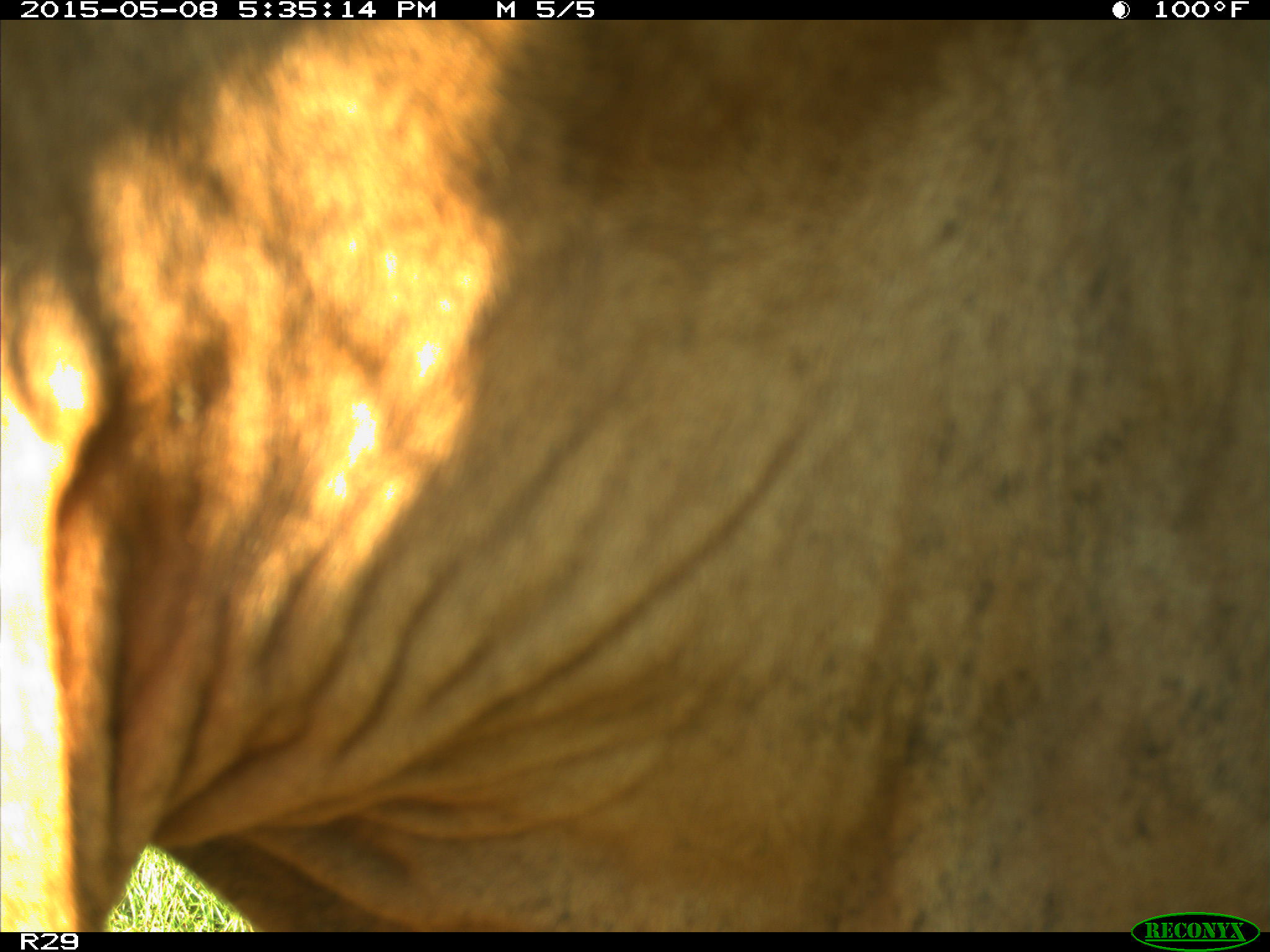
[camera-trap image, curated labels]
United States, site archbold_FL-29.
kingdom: Animalia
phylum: Chordata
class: Mammalia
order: Artiodactyla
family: Bovidae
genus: Bos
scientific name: Bos taurus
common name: domestic cow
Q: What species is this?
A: Bos taurus (domestic cow).